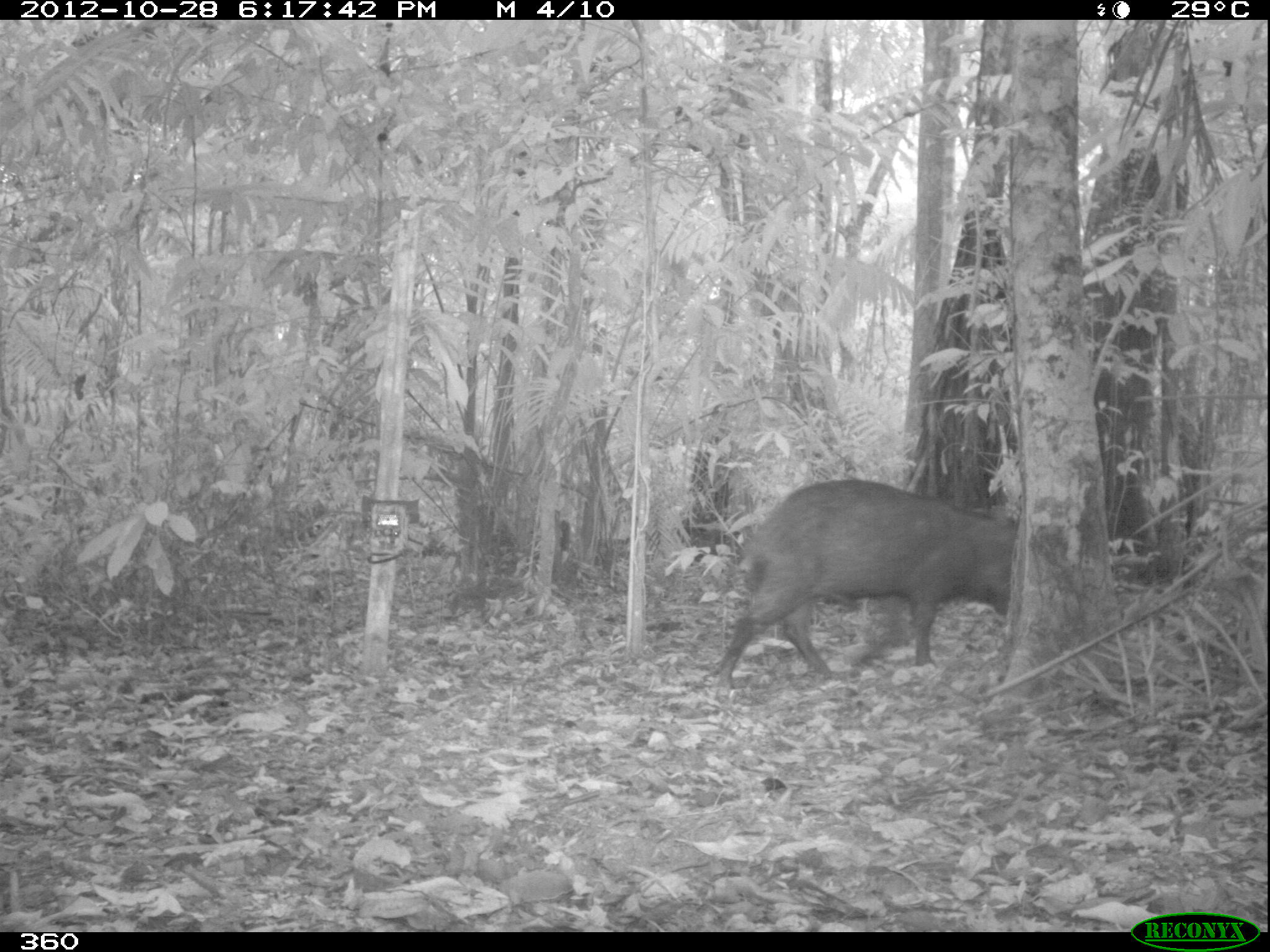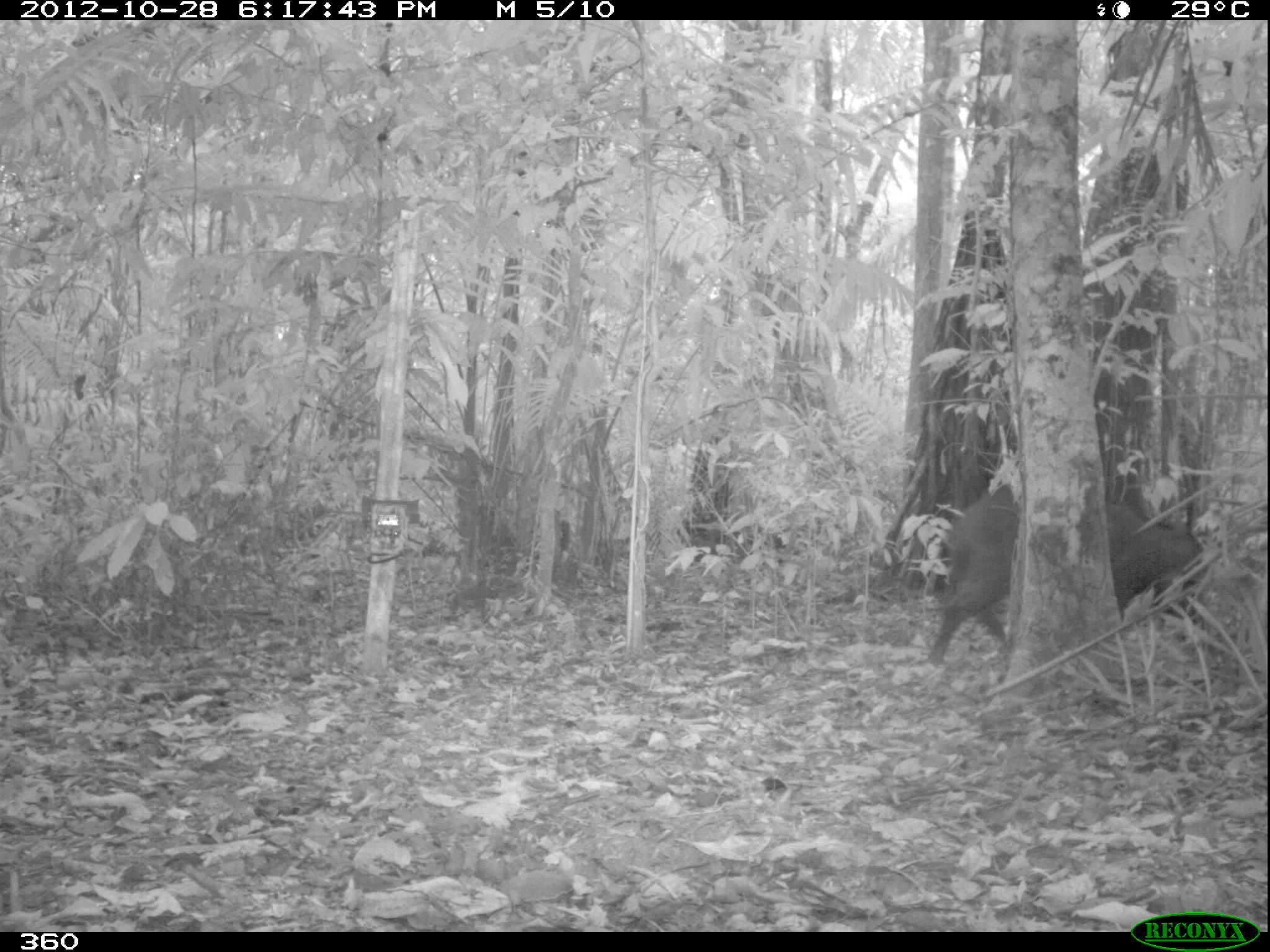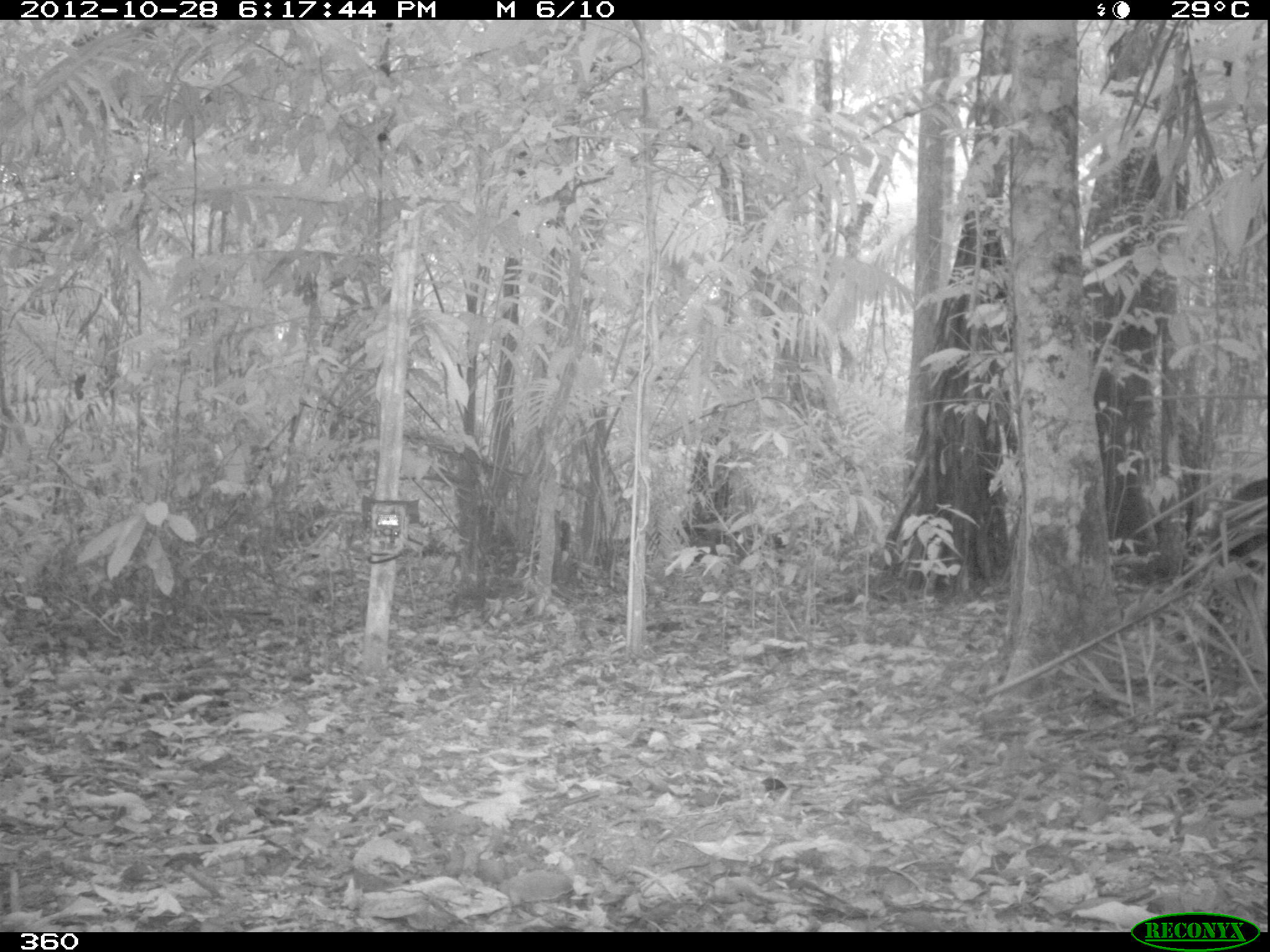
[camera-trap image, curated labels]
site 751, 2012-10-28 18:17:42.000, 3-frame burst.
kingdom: Animalia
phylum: Chordata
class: Mammalia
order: Artiodactyla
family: Tayassuidae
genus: Tayassu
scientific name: Tayassu pecari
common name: white-lipped peccary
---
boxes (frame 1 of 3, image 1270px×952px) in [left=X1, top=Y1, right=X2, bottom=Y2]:
tayassu pecari: [left=717, top=478, right=1022, bottom=686]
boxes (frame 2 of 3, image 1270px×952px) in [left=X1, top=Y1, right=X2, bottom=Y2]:
tayassu pecari: [left=926, top=473, right=1204, bottom=667]